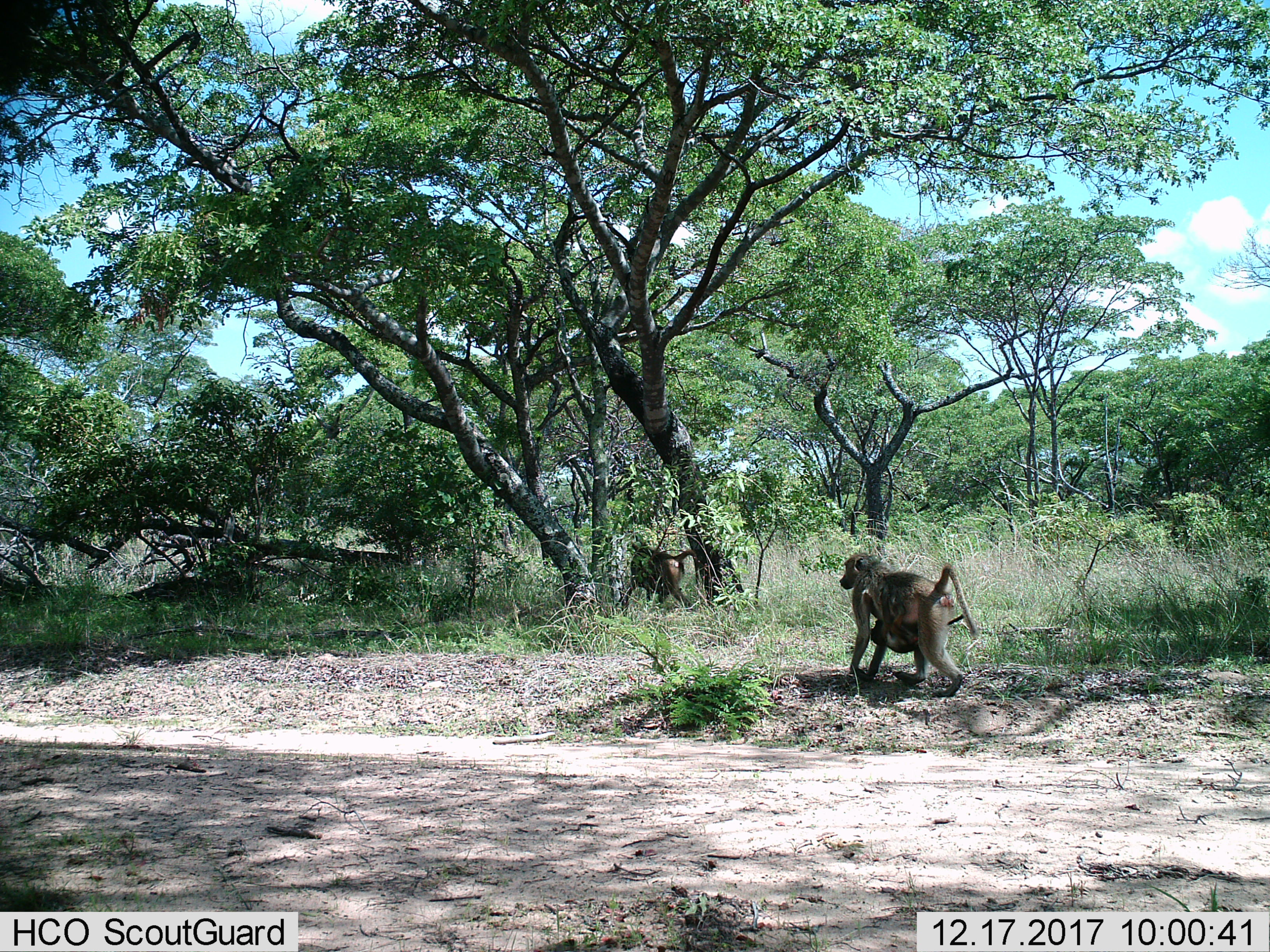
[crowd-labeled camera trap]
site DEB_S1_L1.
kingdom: Animalia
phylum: Chordata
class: Mammalia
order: Primates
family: Cercopithecidae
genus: Papio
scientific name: Papio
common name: baboon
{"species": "baboon (Papio)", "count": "3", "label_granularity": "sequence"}